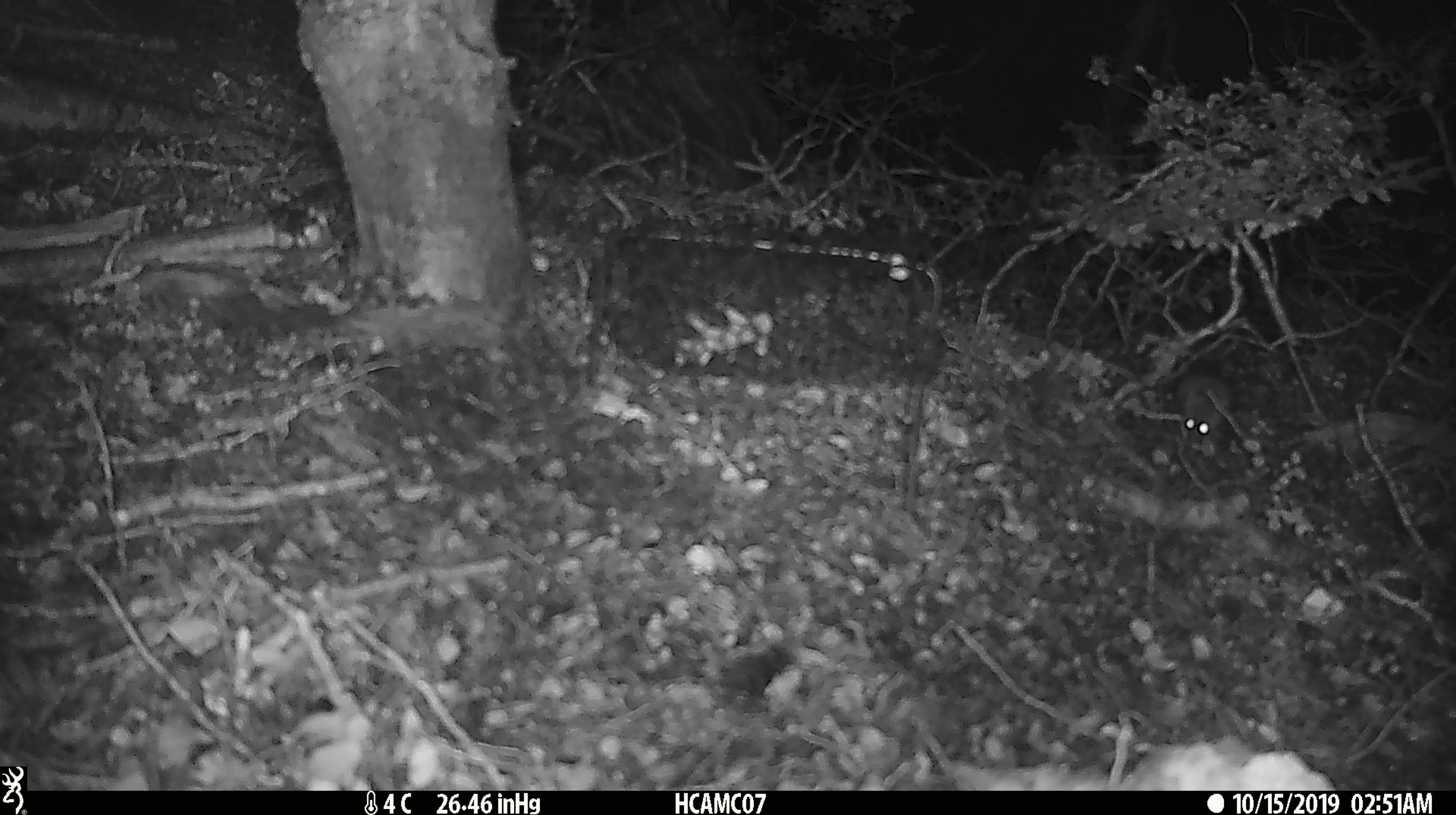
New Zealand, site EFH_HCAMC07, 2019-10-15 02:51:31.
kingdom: Animalia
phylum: Chordata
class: Mammalia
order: Rodentia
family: Muridae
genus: Mus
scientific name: Mus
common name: mouse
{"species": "mouse (Mus)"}